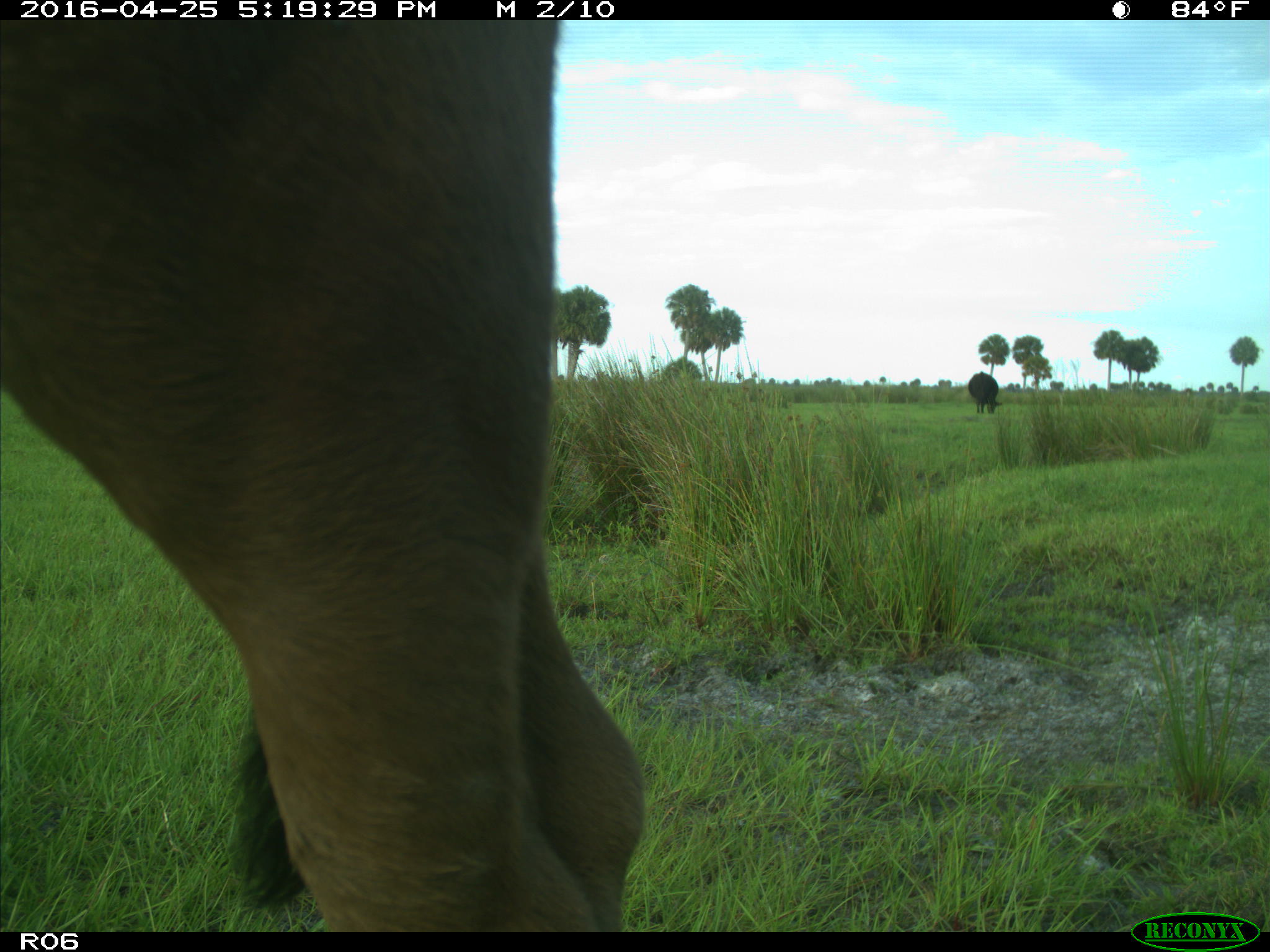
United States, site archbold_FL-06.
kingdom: Animalia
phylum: Chordata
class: Mammalia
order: Artiodactyla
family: Bovidae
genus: Bos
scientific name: Bos taurus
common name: domestic cow